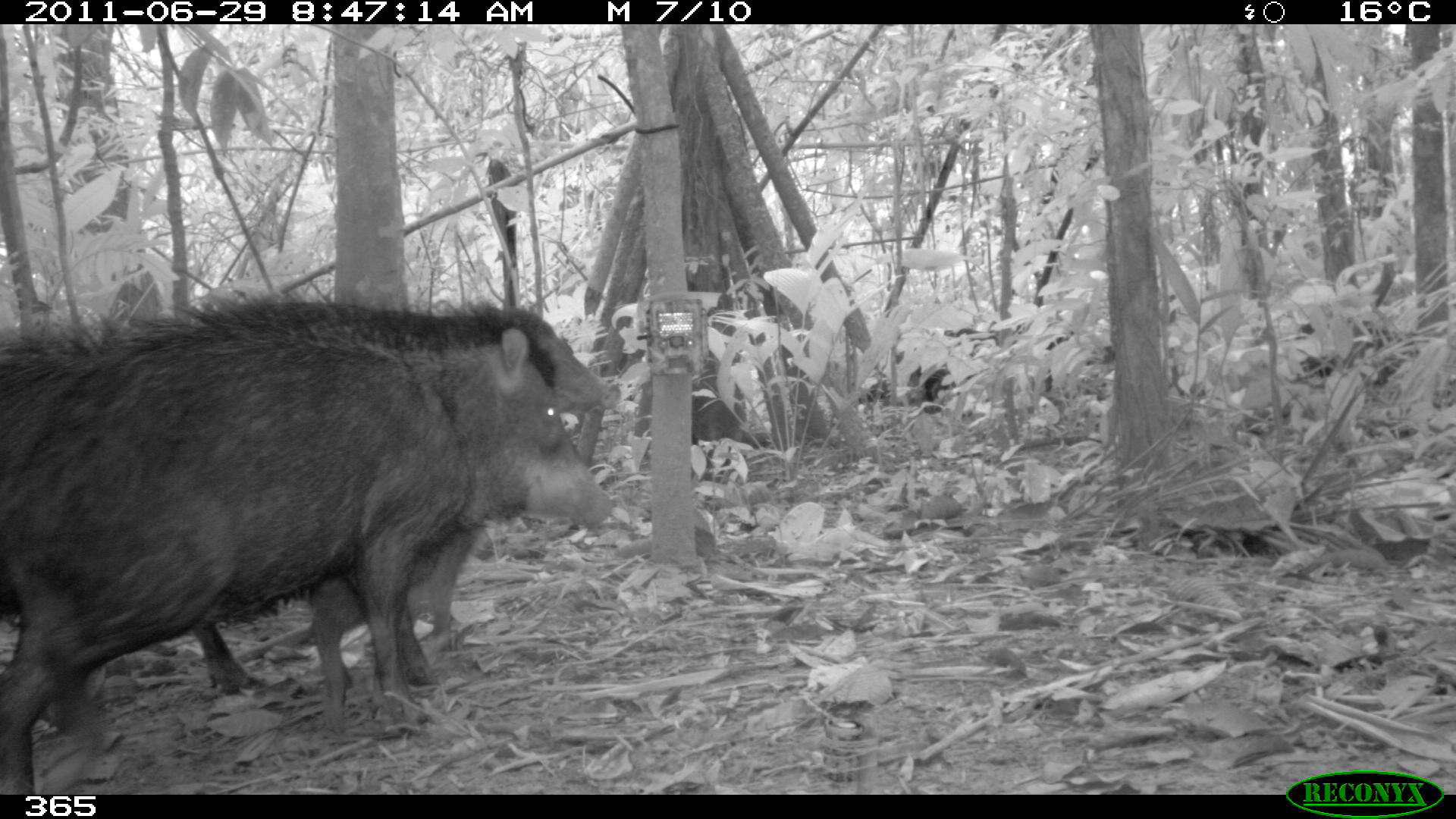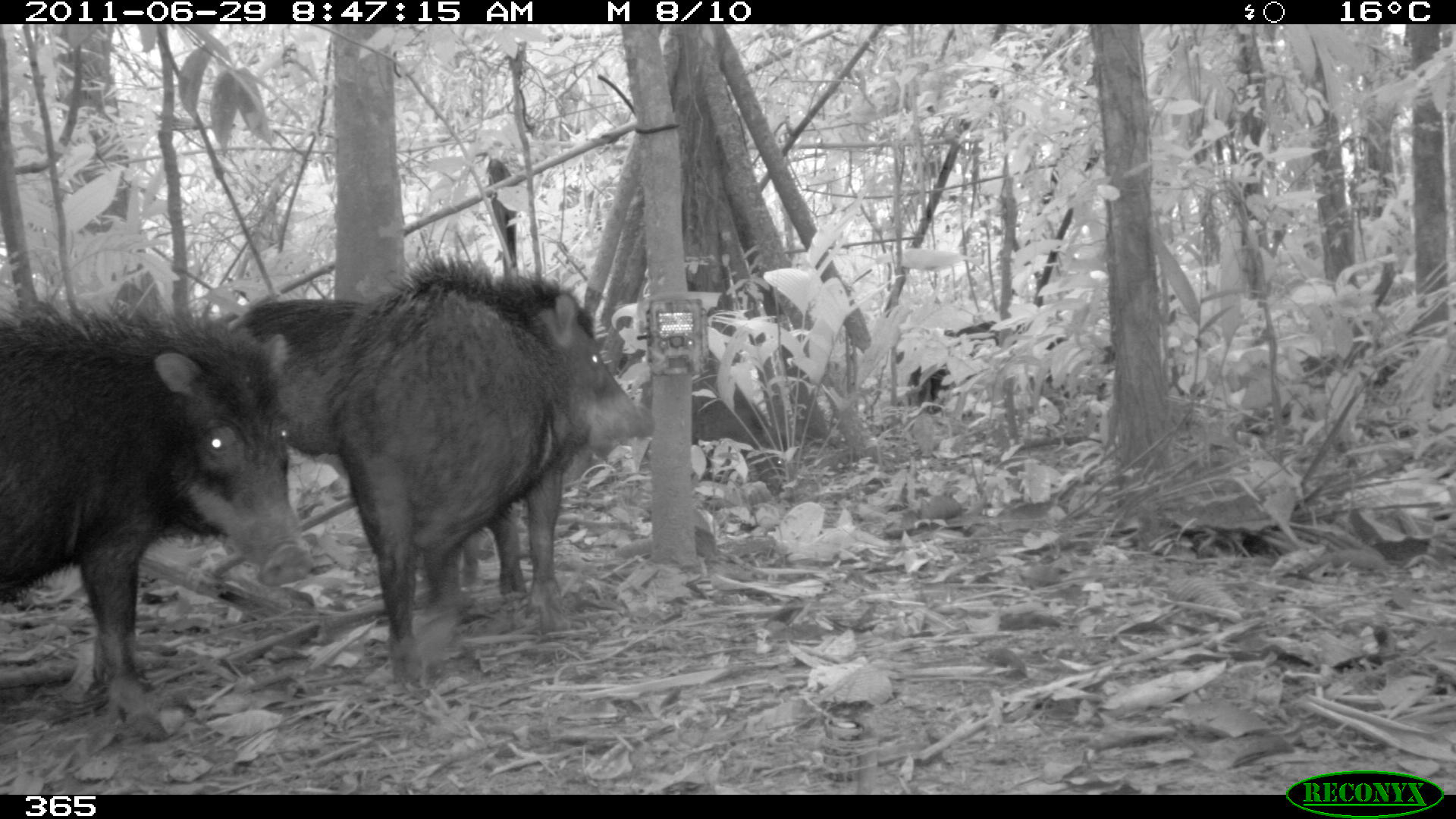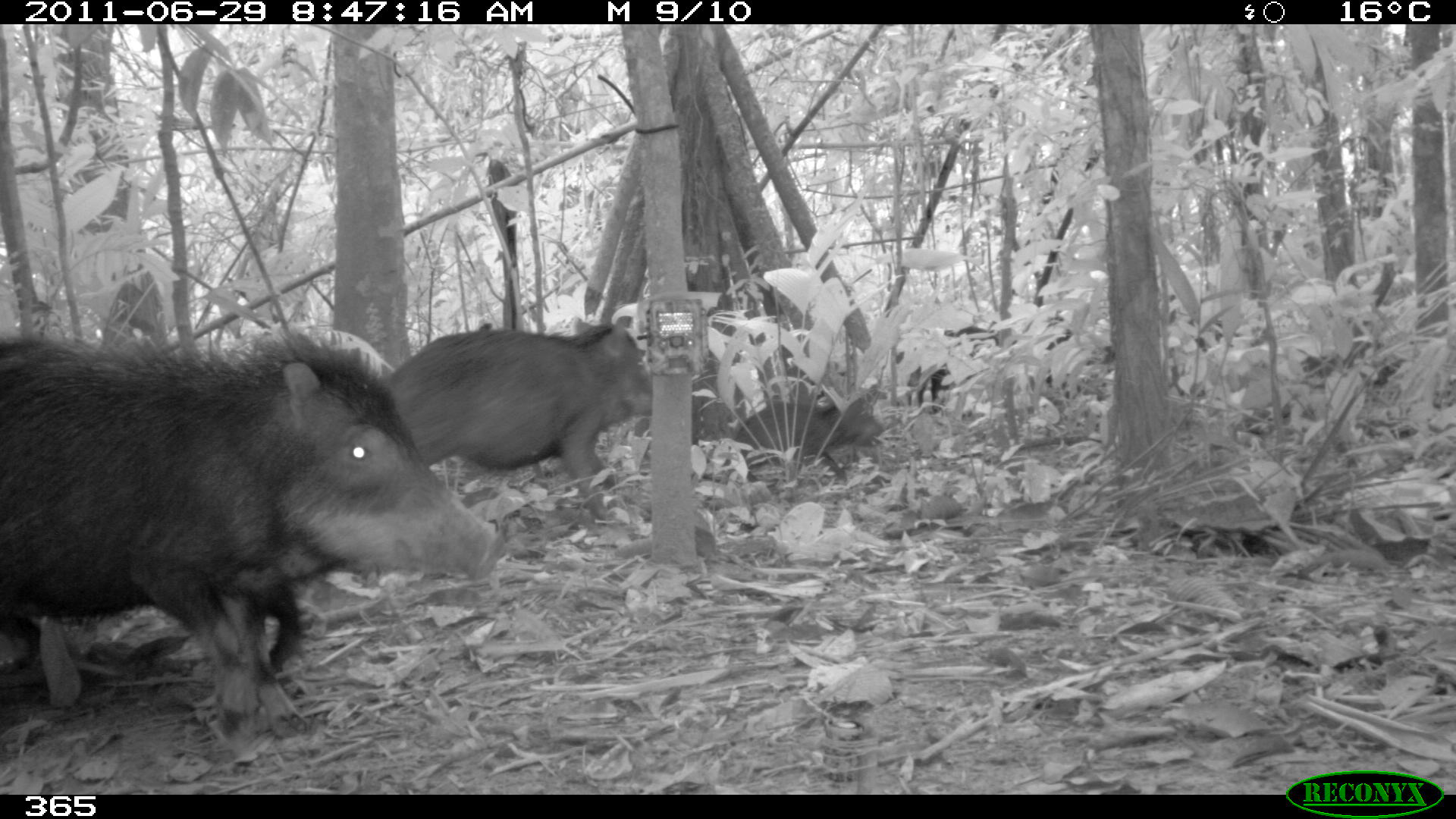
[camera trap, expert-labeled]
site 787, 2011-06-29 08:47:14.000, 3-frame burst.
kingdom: Animalia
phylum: Chordata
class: Mammalia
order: Artiodactyla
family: Tayassuidae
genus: Tayassu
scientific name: Tayassu pecari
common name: white-lipped peccary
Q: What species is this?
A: Tayassu pecari (white-lipped peccary).